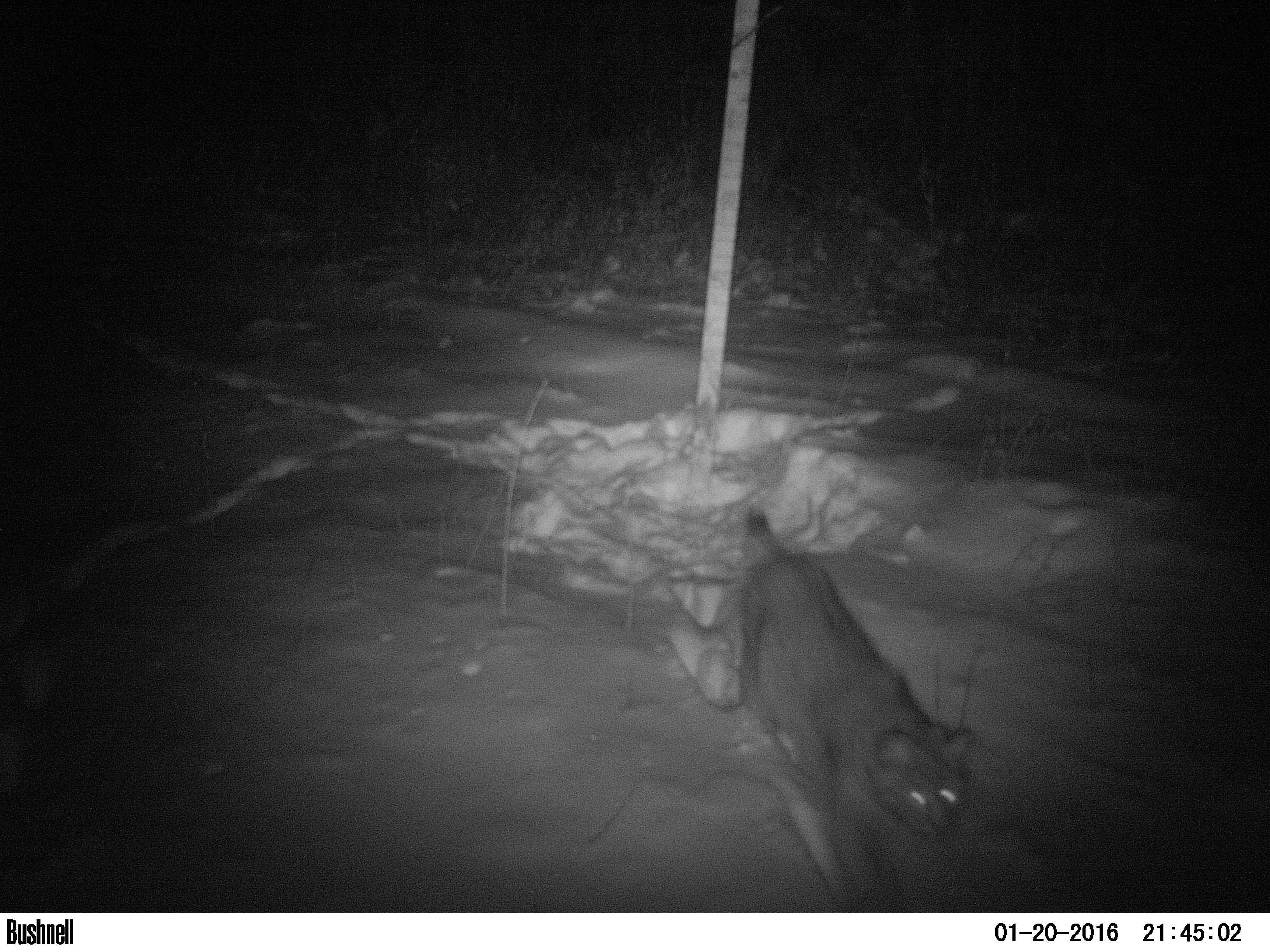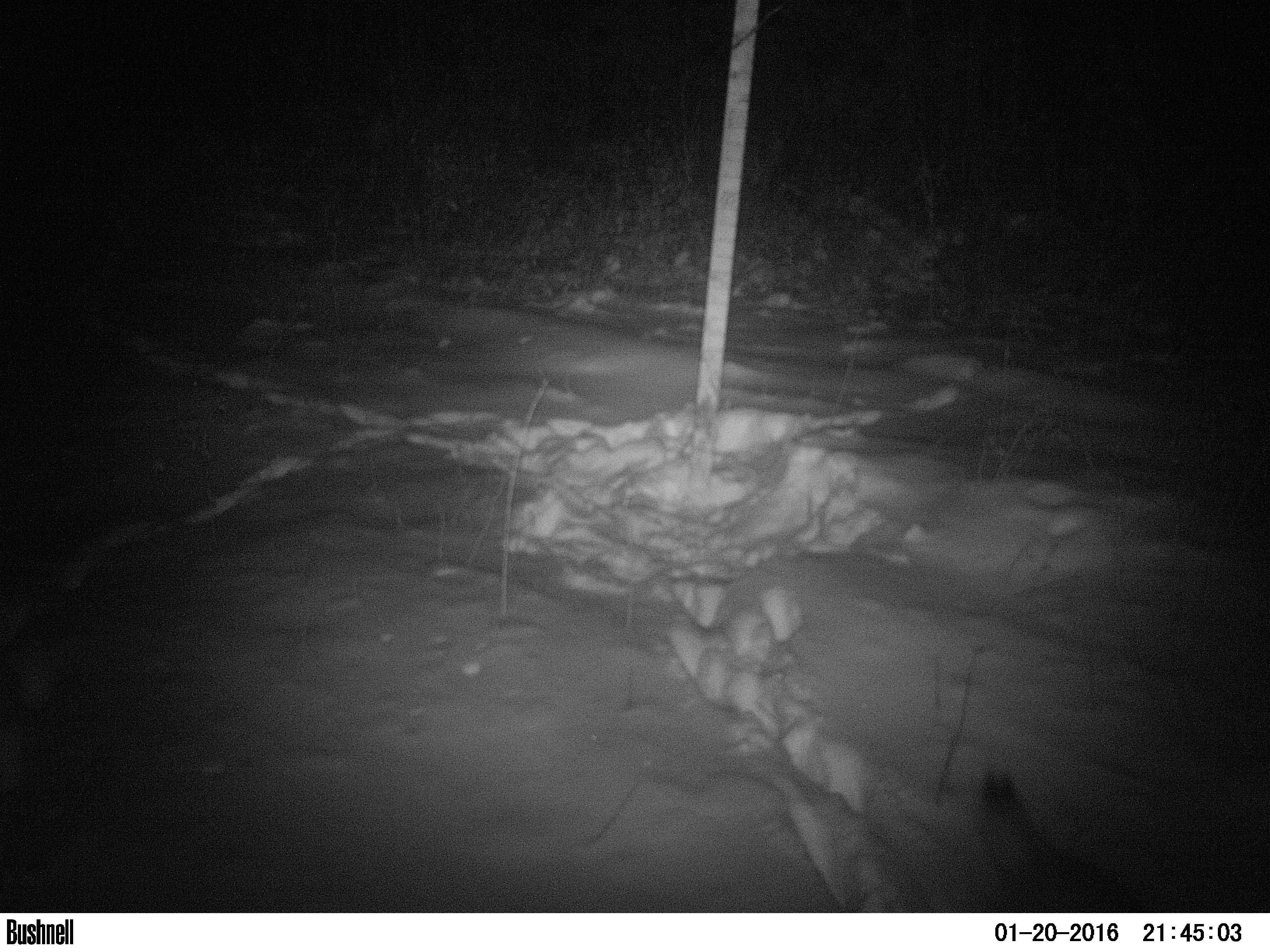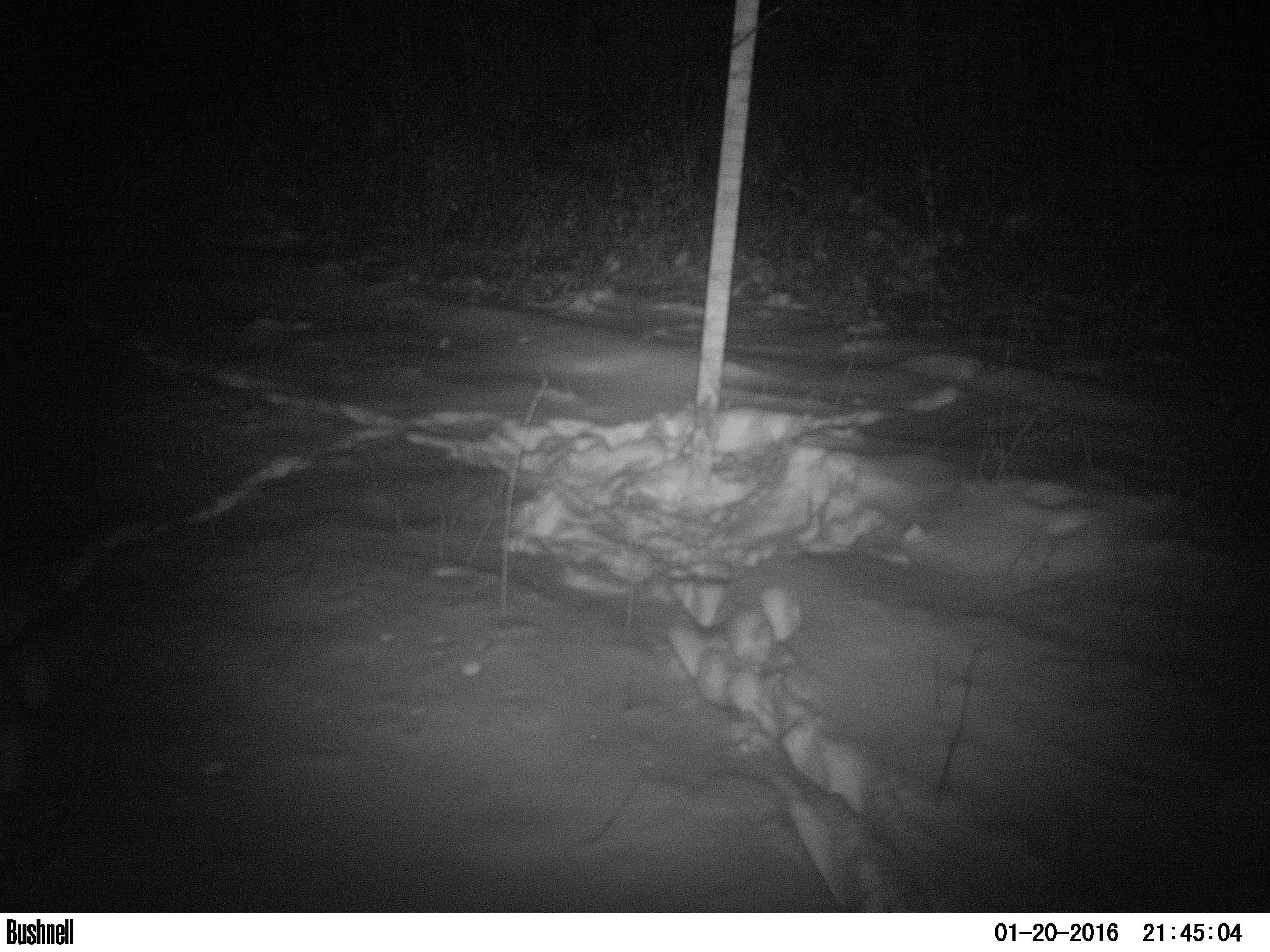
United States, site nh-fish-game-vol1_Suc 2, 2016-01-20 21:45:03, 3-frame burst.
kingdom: Animalia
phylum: Chordata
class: Mammalia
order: Carnivora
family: Felidae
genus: Lynx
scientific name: Lynx rufus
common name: bobcat